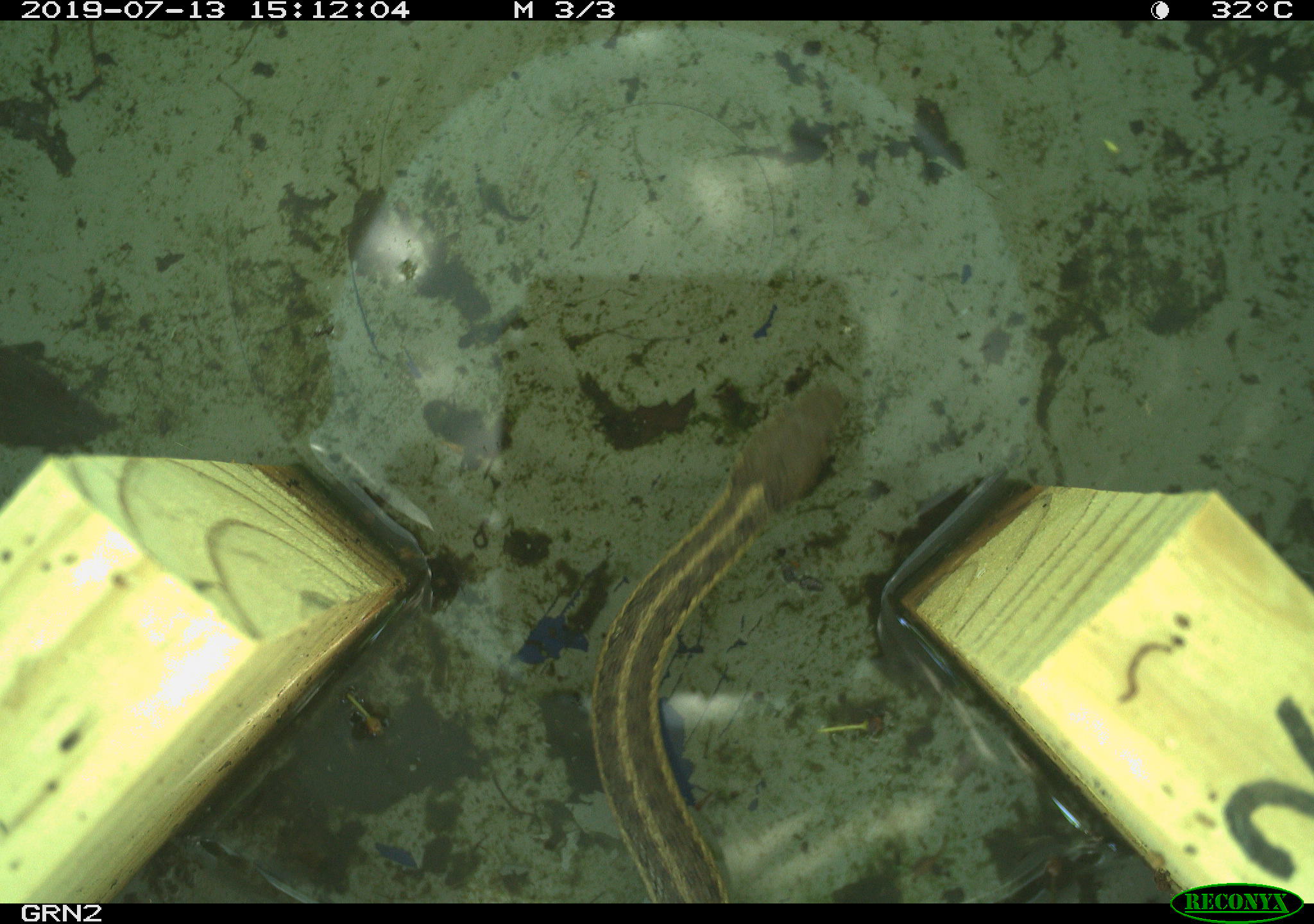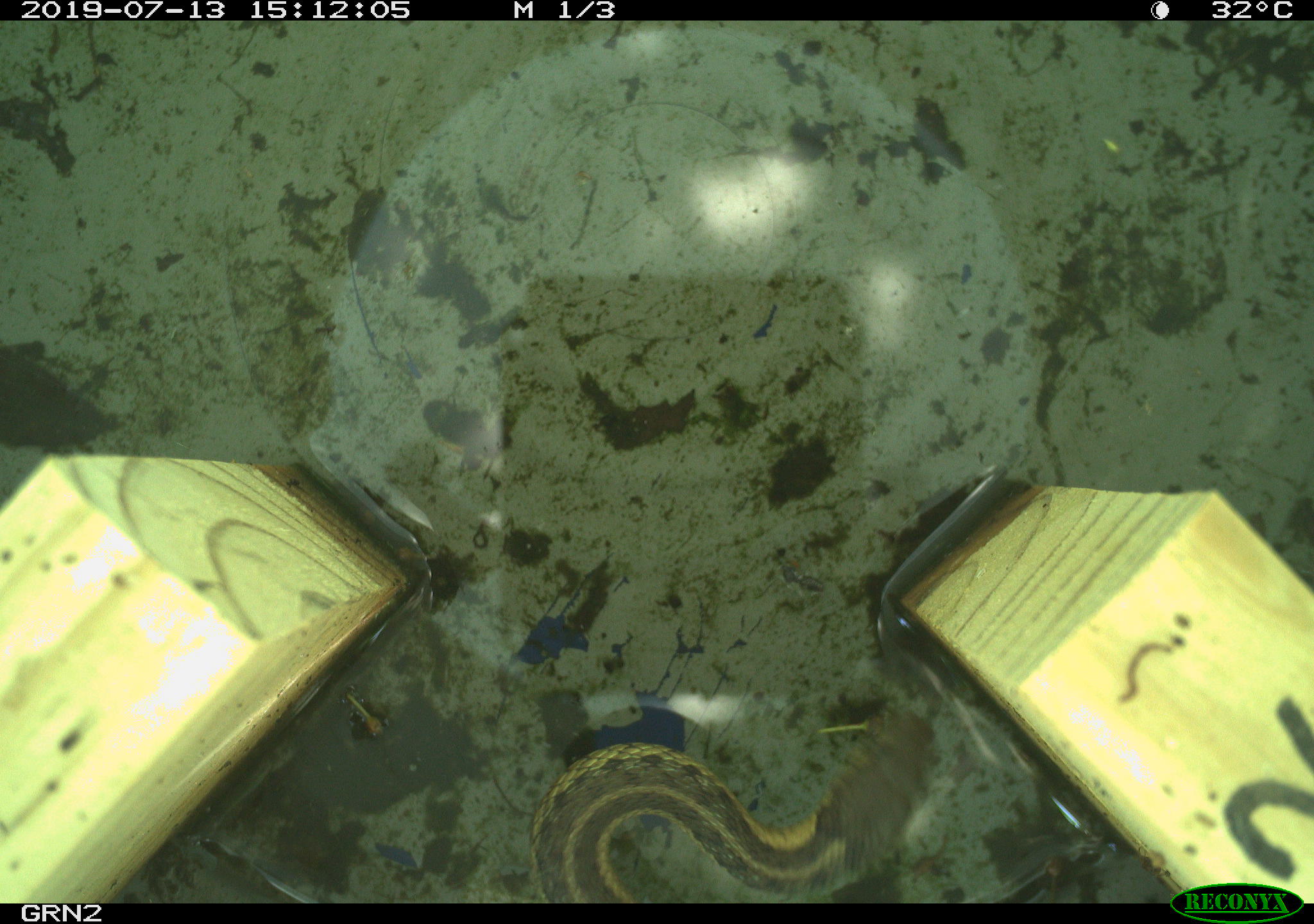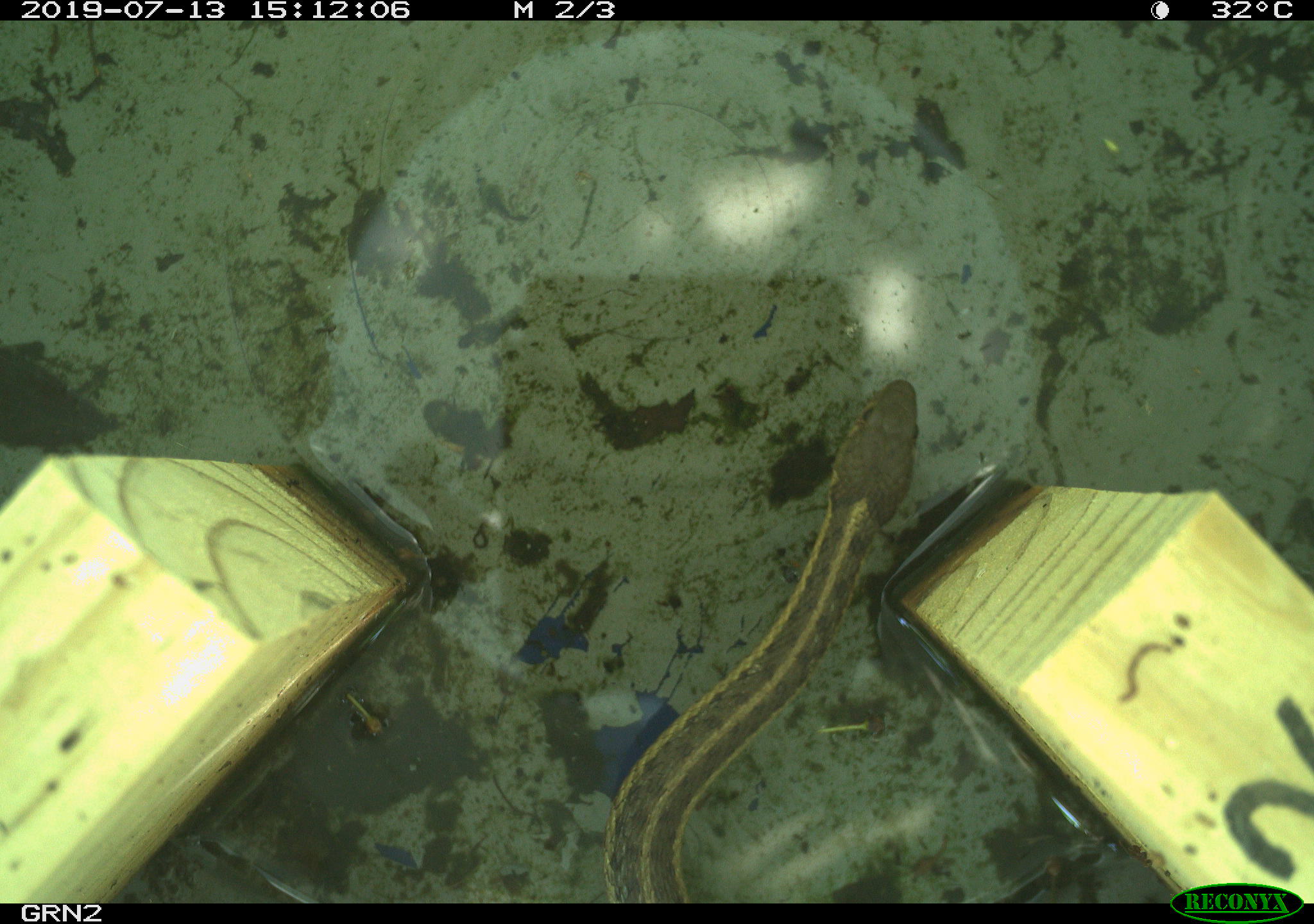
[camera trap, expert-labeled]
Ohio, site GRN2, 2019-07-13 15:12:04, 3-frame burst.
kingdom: Animalia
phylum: Chordata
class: Reptilia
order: Squamata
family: Colubridae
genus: Thamnophis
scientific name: Thamnophis sirtalis sirtalis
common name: eastern gartersnake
Eastern gartersnake (Thamnophis sirtalis sirtalis).